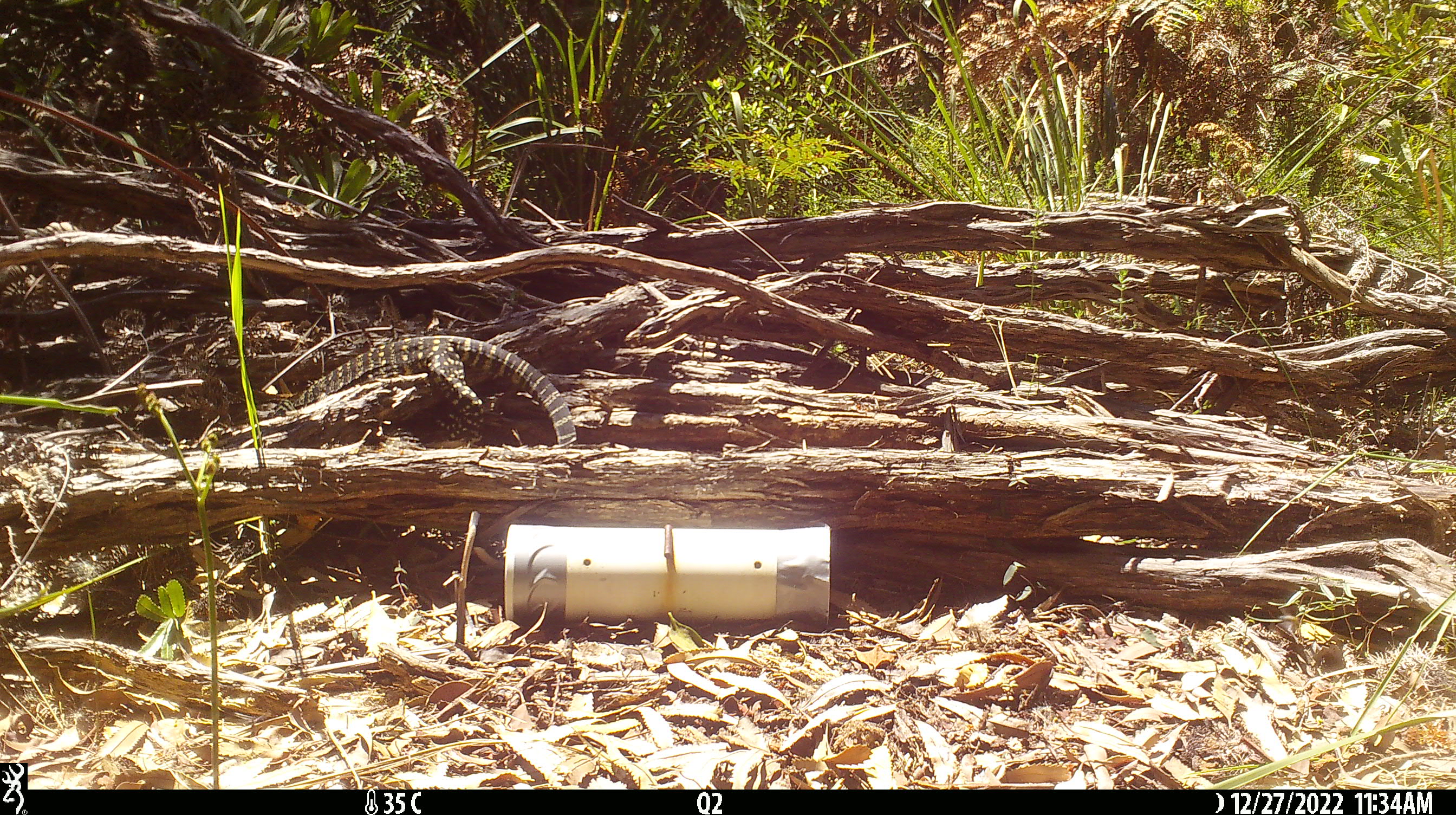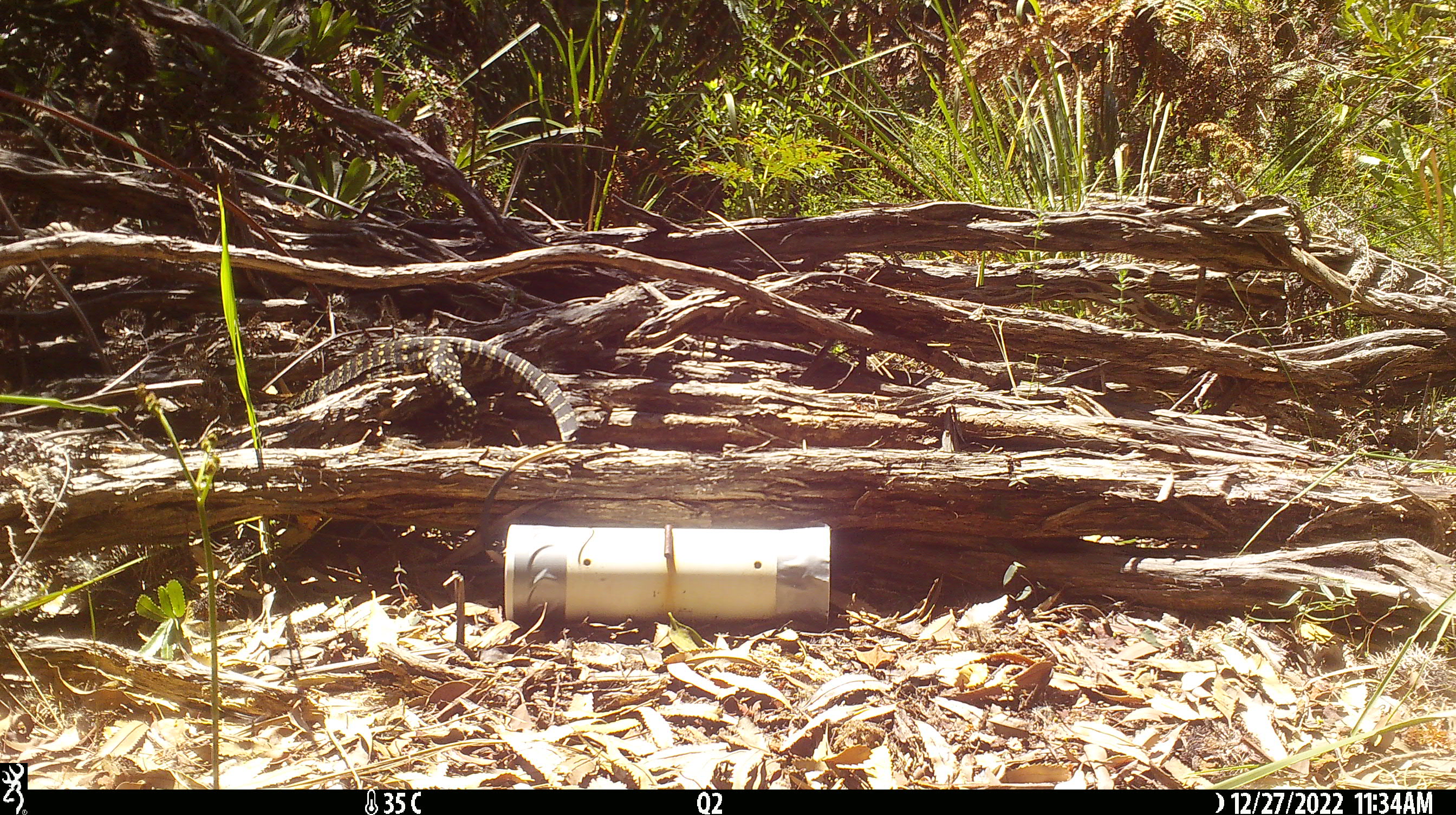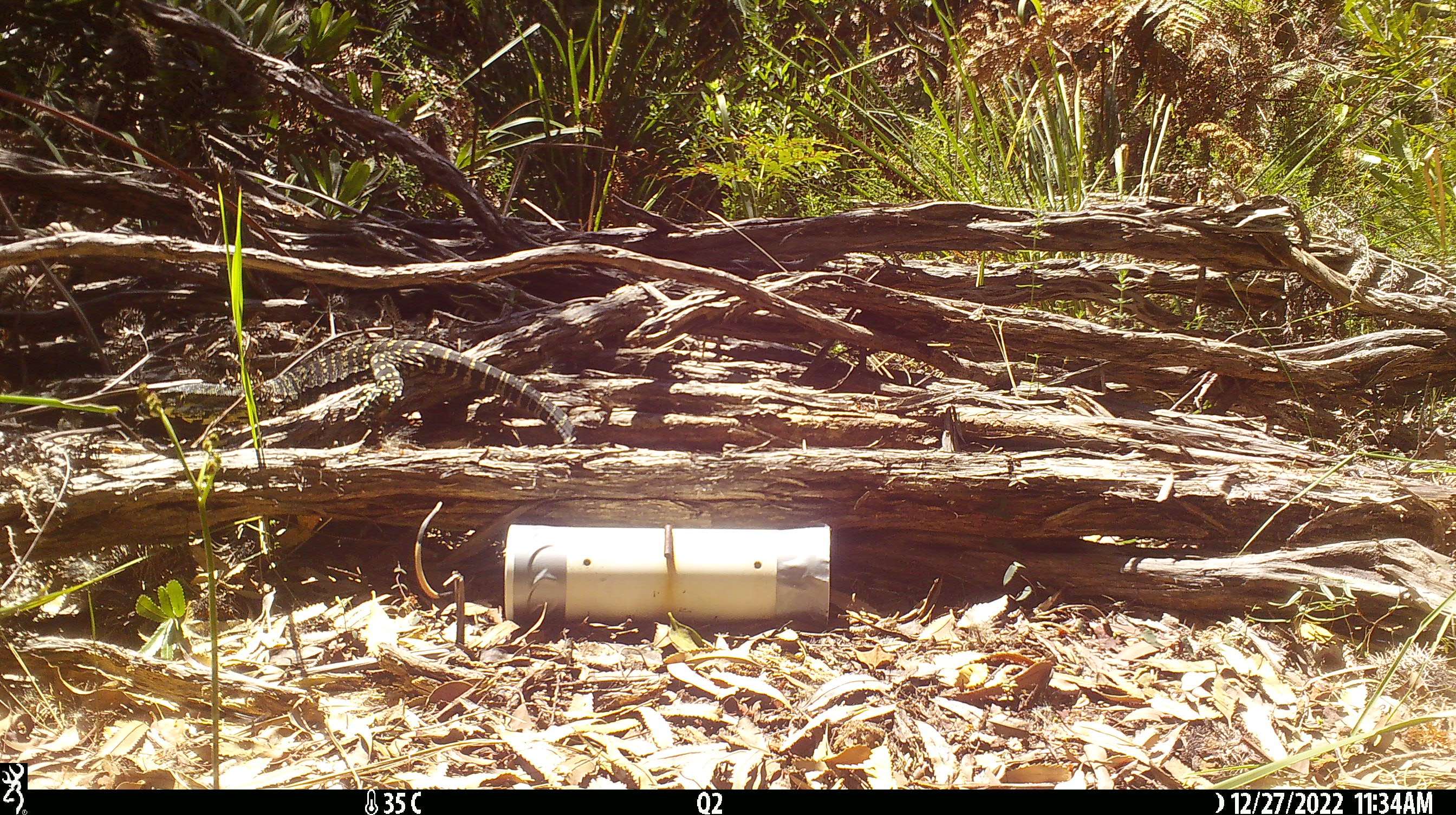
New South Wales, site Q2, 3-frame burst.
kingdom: Animalia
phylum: Chordata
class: Reptilia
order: Squamata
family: Varanidae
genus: Varanus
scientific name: Varanus varius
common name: lace monitor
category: goanna